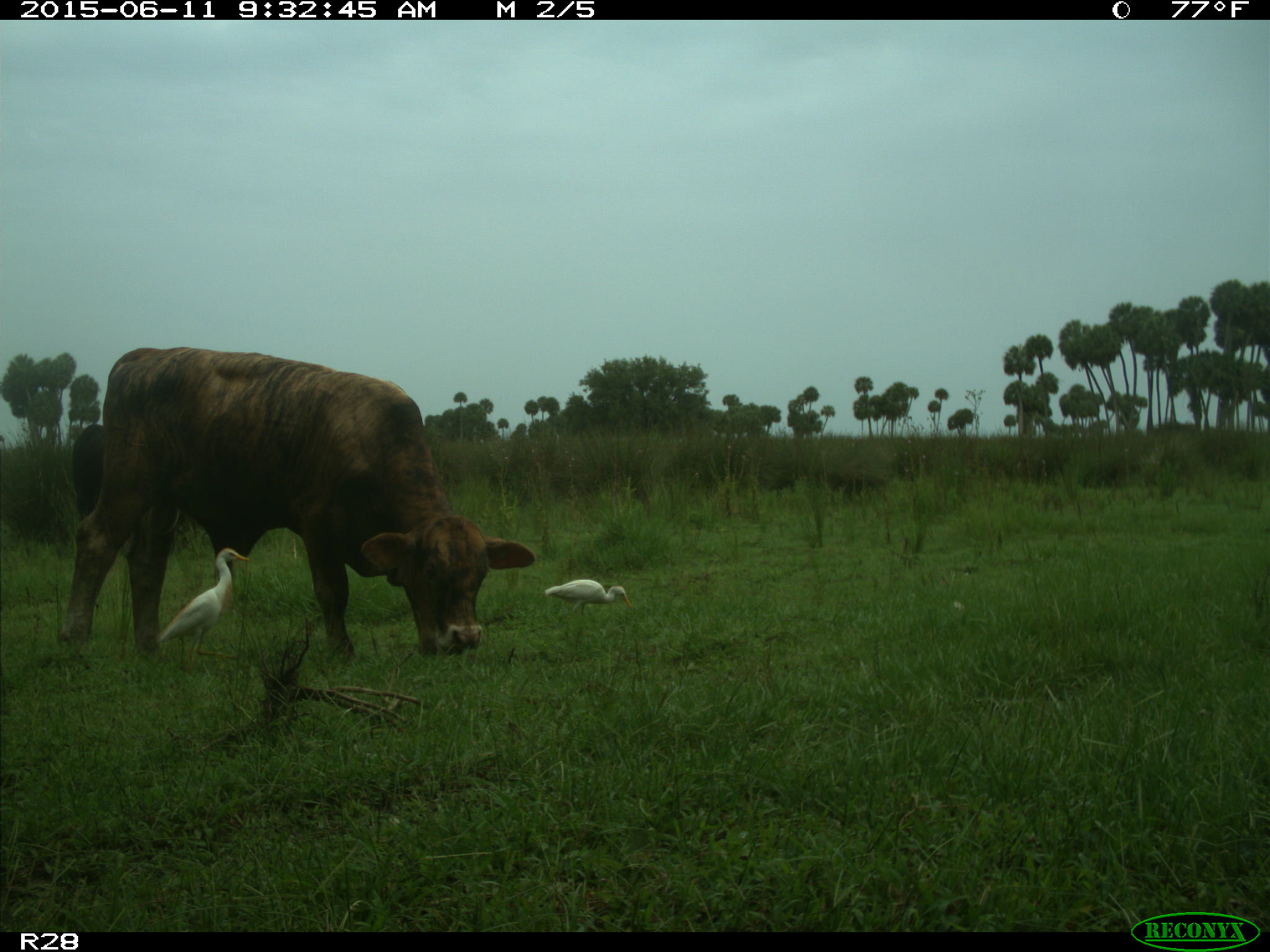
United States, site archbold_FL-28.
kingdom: Animalia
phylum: Chordata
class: Mammalia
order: Artiodactyla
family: Bovidae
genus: Bos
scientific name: Bos taurus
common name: domestic cow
Bos taurus (domestic cow).